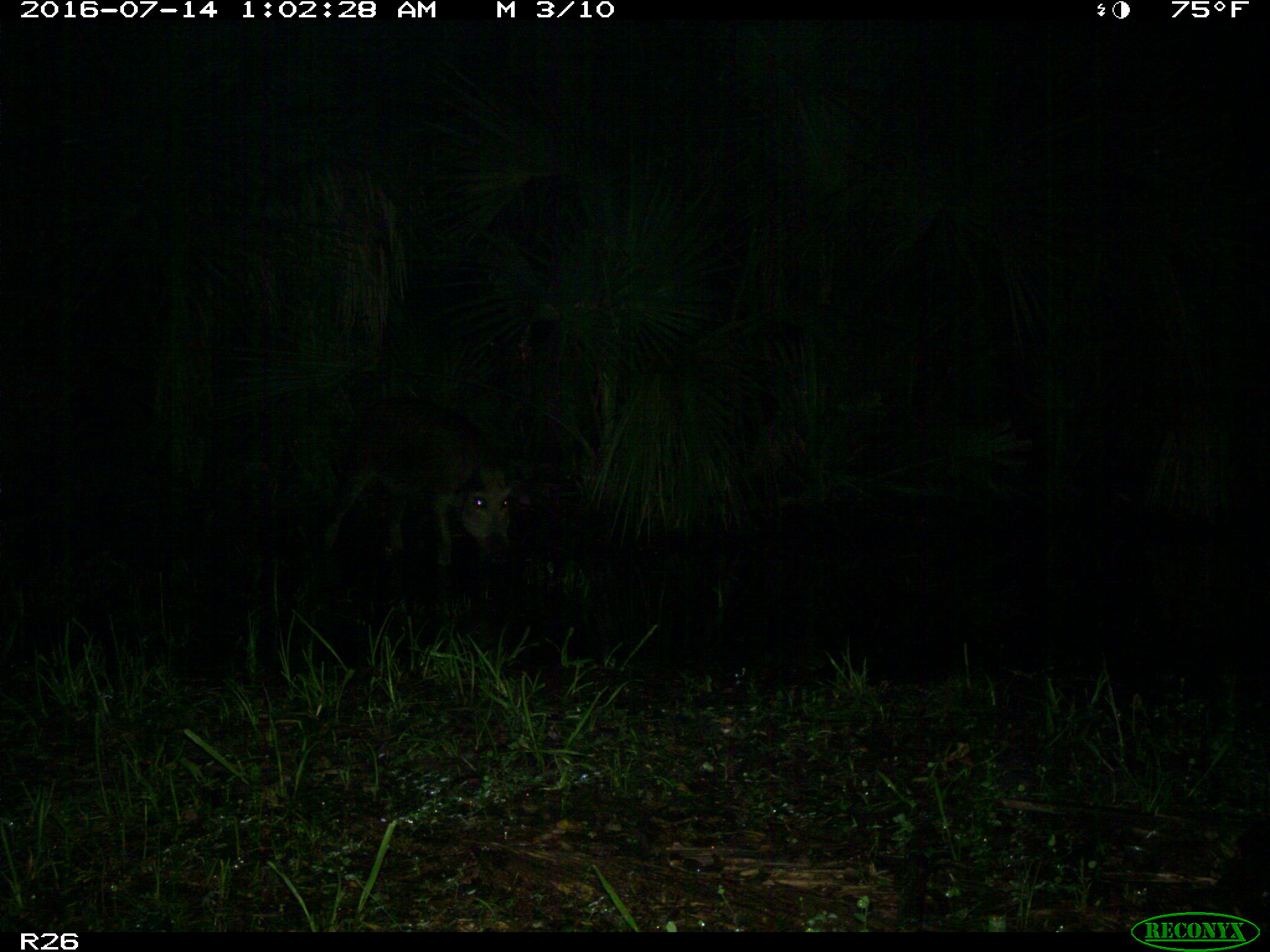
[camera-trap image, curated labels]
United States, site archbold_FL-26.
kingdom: Animalia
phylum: Chordata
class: Mammalia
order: Artiodactyla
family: Suidae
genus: Sus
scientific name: Sus scrofa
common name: wild boar